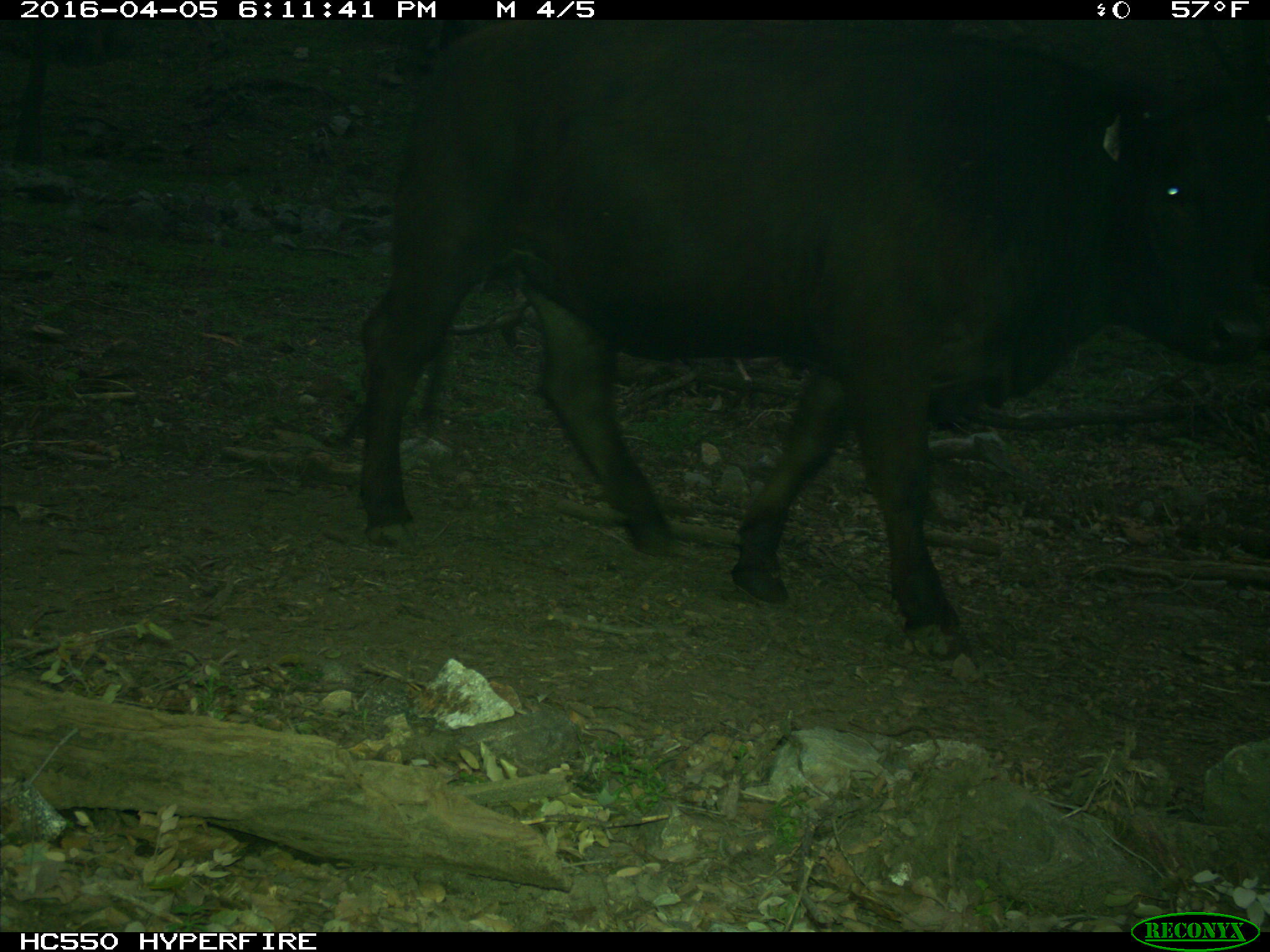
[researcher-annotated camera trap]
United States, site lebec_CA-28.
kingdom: Animalia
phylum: Chordata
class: Mammalia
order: Artiodactyla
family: Bovidae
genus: Bos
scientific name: Bos taurus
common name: domestic cow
Bos taurus (domestic cow).